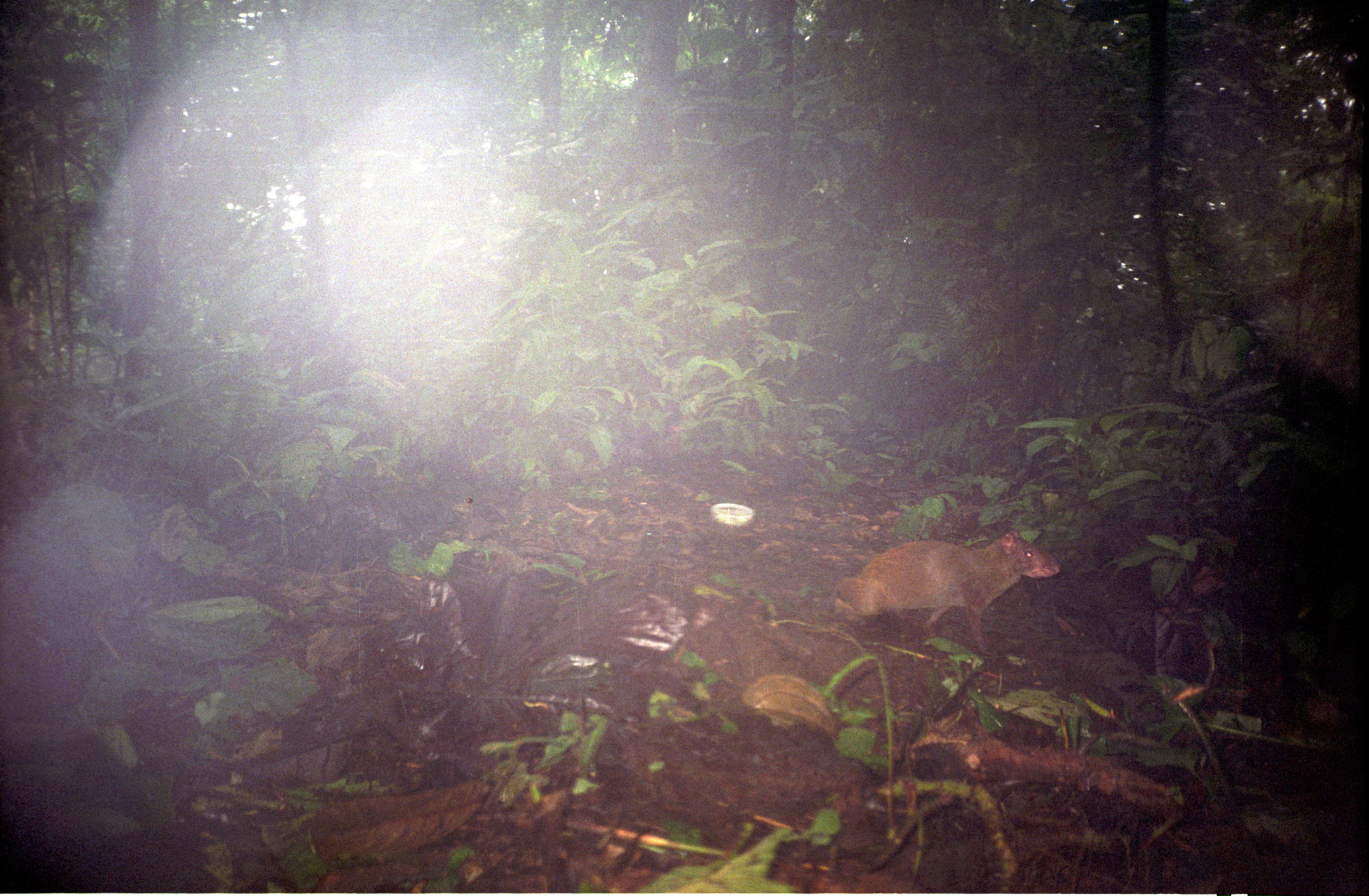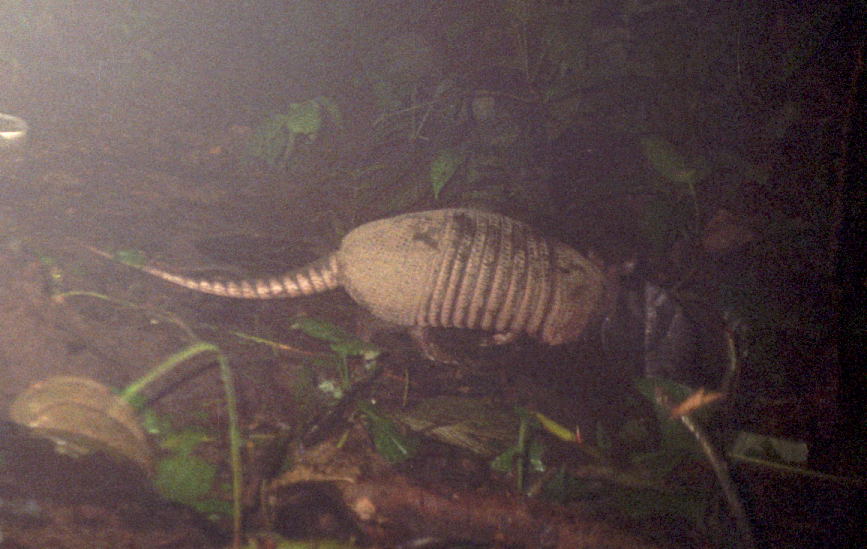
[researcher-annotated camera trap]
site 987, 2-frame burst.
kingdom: Animalia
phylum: Chordata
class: Mammalia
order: Rodentia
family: Dasyproctidae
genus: Dasyprocta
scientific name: Dasyprocta punctata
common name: central american agouti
Dasyprocta punctata (central american agouti).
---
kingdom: Animalia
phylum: Chordata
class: Mammalia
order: Cingulata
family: Dasypodidae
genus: Dasypus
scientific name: Dasypus novemcinctus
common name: nine-banded armadillo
Dasypus novemcinctus (nine-banded armadillo).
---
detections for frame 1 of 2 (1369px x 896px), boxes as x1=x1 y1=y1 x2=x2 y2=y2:
dasyprocta punctata: x1=833 y1=528 x2=1065 y2=656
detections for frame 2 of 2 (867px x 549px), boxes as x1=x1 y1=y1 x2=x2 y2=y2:
dasypus novemcinctus: x1=49 y1=206 x2=640 y2=367